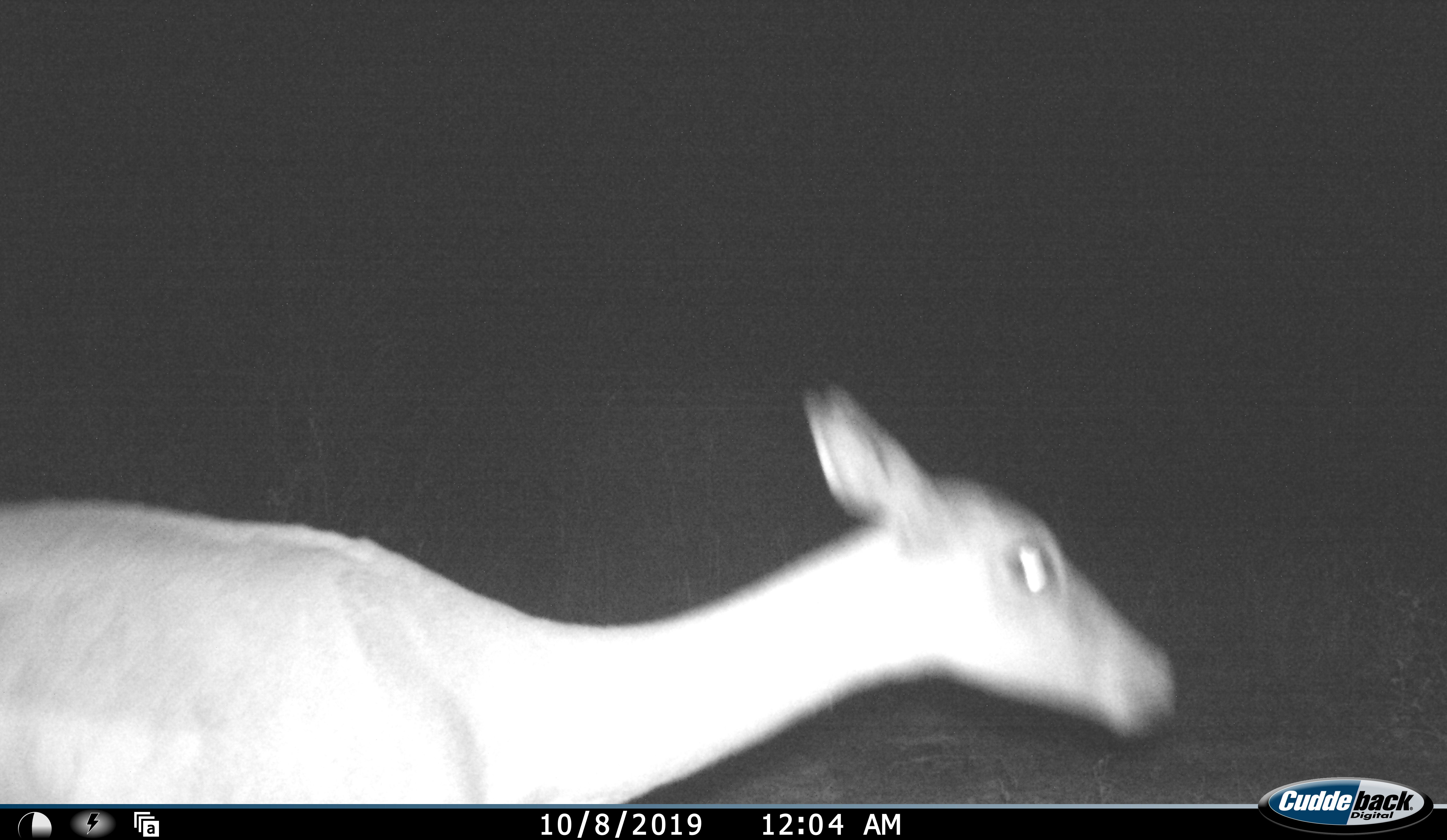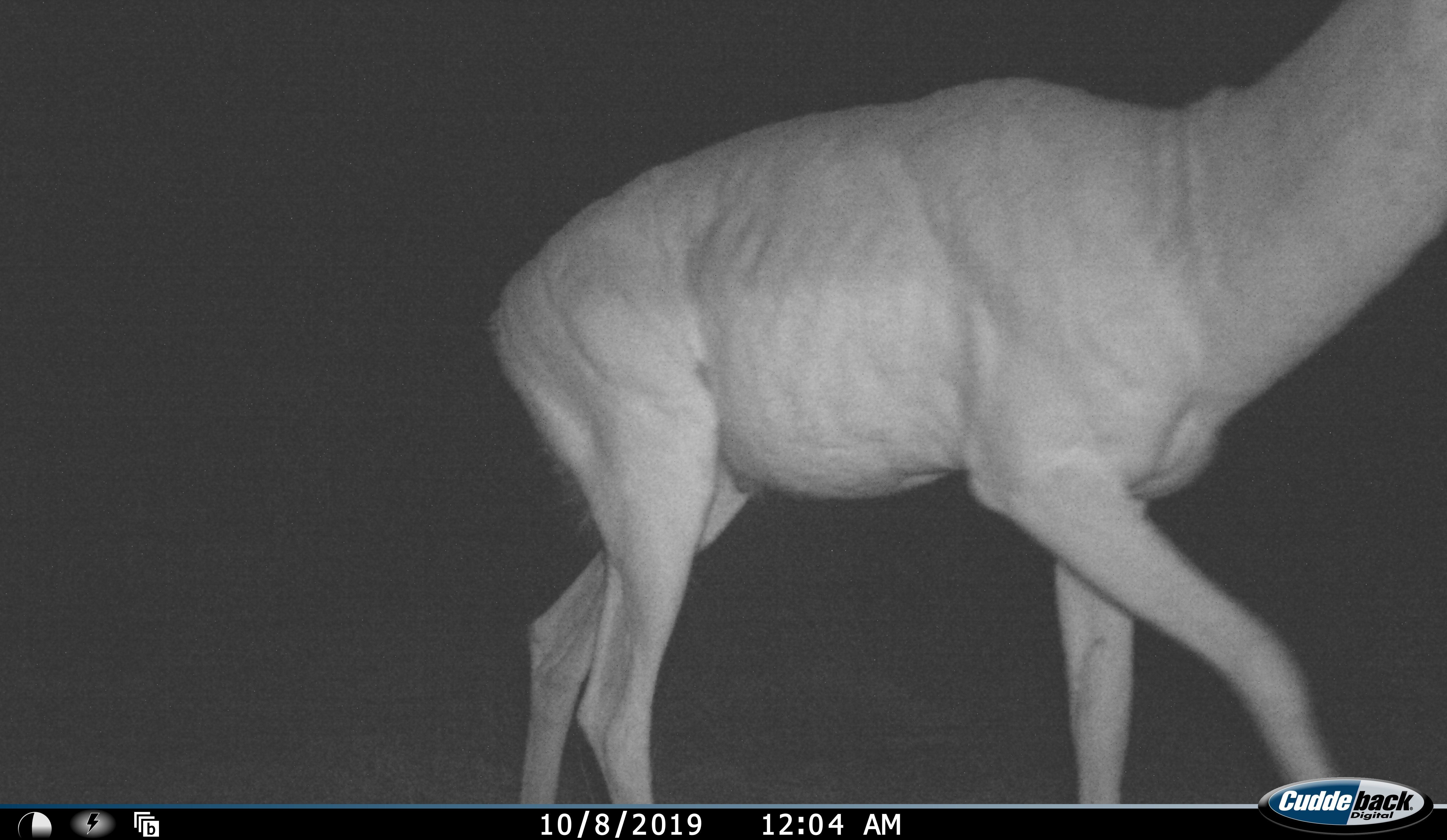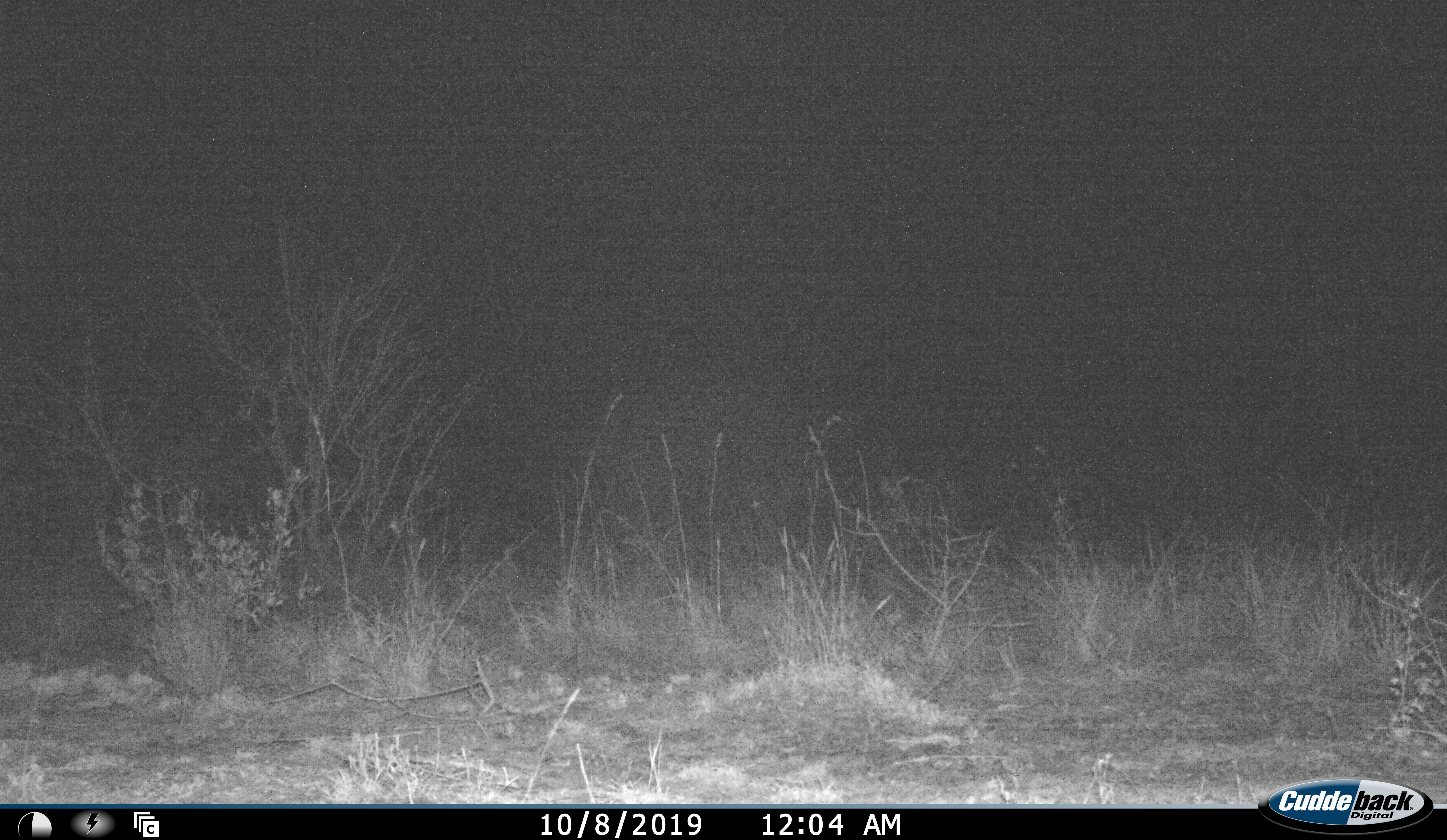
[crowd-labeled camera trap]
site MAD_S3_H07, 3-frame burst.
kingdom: Animalia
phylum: Chordata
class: Mammalia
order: Artiodactyla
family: Bovidae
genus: Aepyceros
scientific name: Aepyceros melampus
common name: impala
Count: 1.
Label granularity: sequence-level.